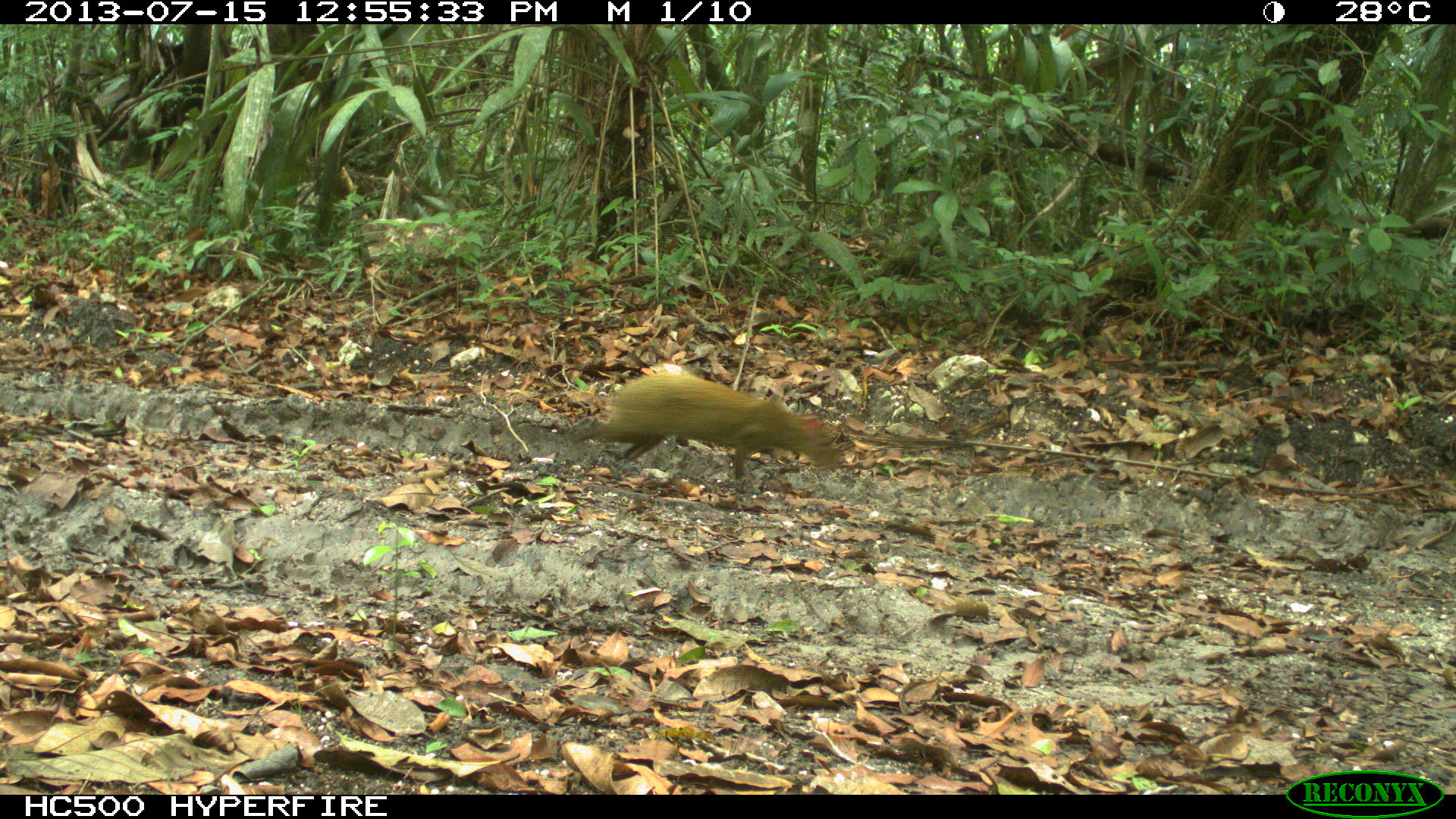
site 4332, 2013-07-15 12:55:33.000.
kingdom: Animalia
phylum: Chordata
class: Mammalia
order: Rodentia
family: Dasyproctidae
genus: Dasyprocta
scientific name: Dasyprocta punctata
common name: central american agouti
Dasyprocta punctata (central american agouti), count 1.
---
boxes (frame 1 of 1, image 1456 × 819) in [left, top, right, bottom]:
dasyprocta punctata: [566, 370, 843, 483]